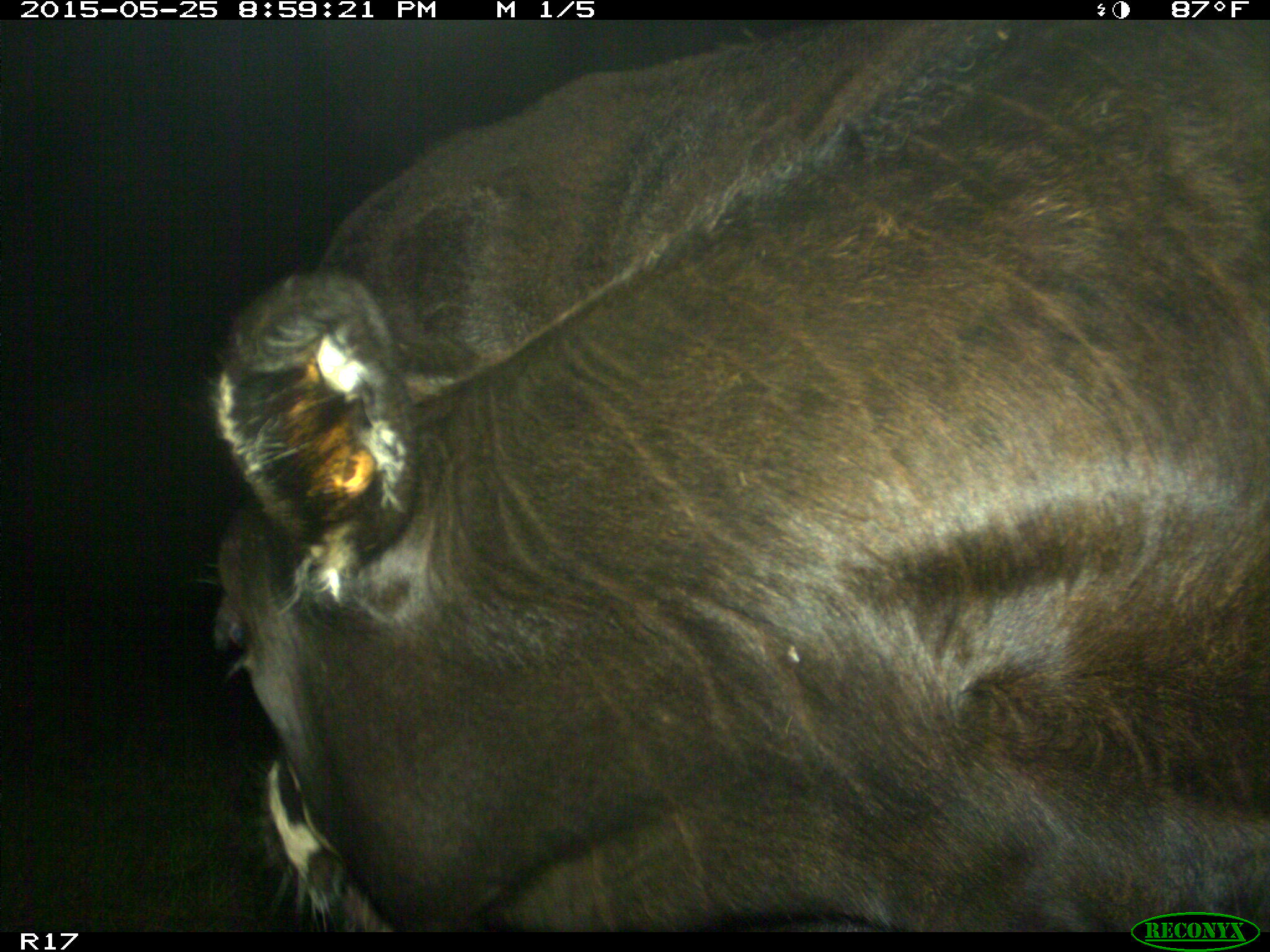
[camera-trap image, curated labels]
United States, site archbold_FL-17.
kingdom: Animalia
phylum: Chordata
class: Mammalia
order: Artiodactyla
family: Bovidae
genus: Bos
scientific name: Bos taurus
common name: domestic cow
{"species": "Bos taurus (domestic cow)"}